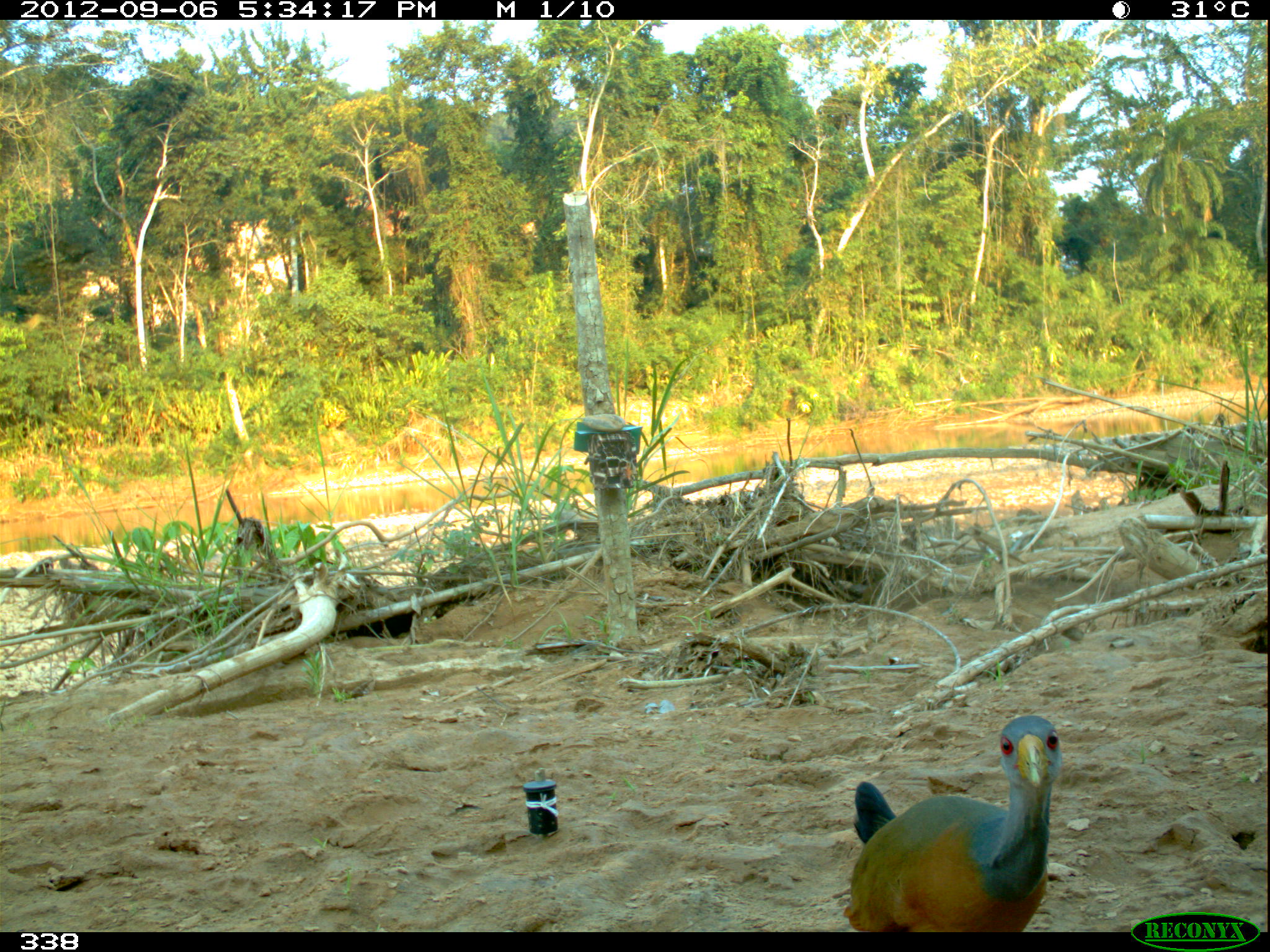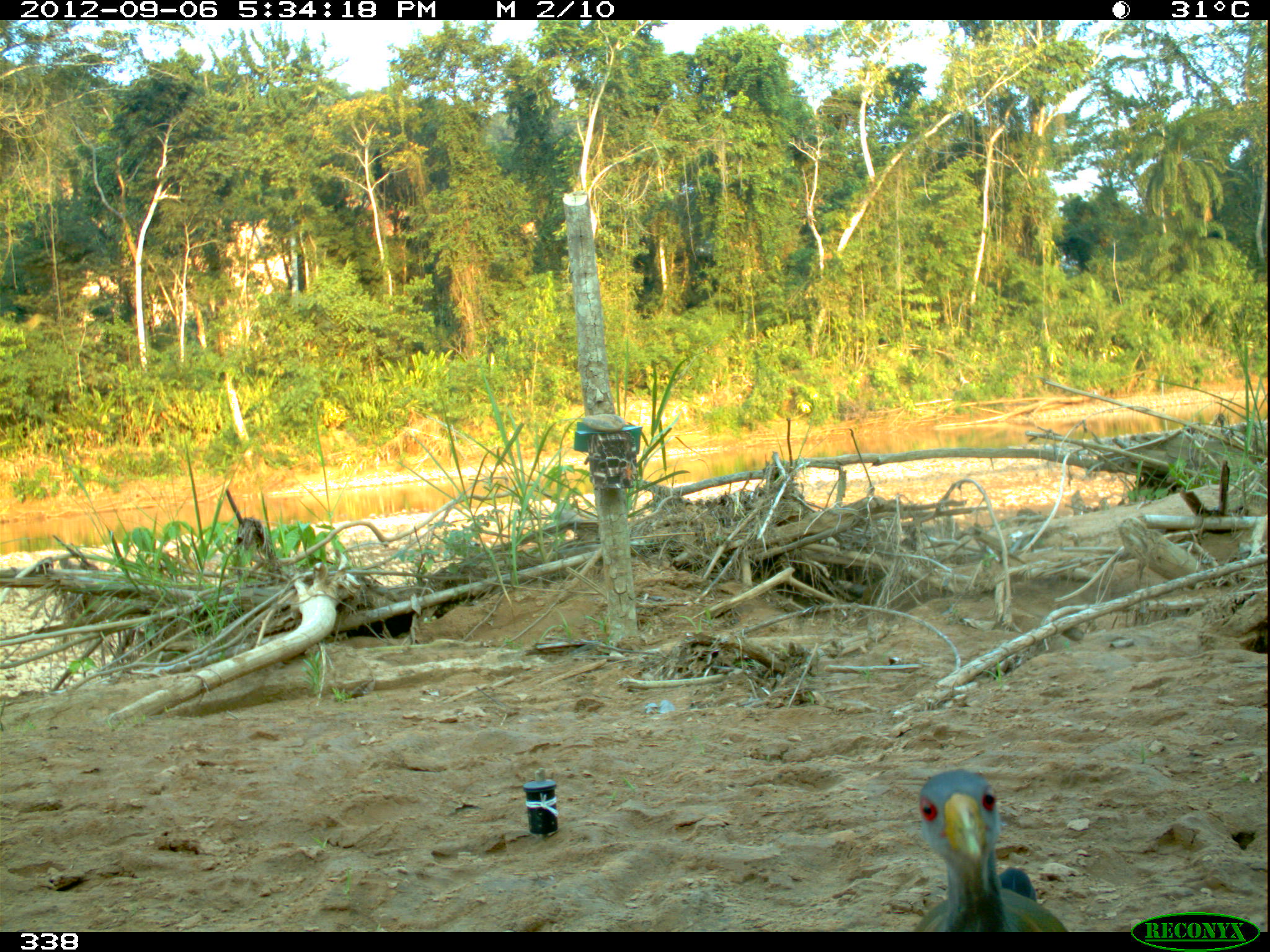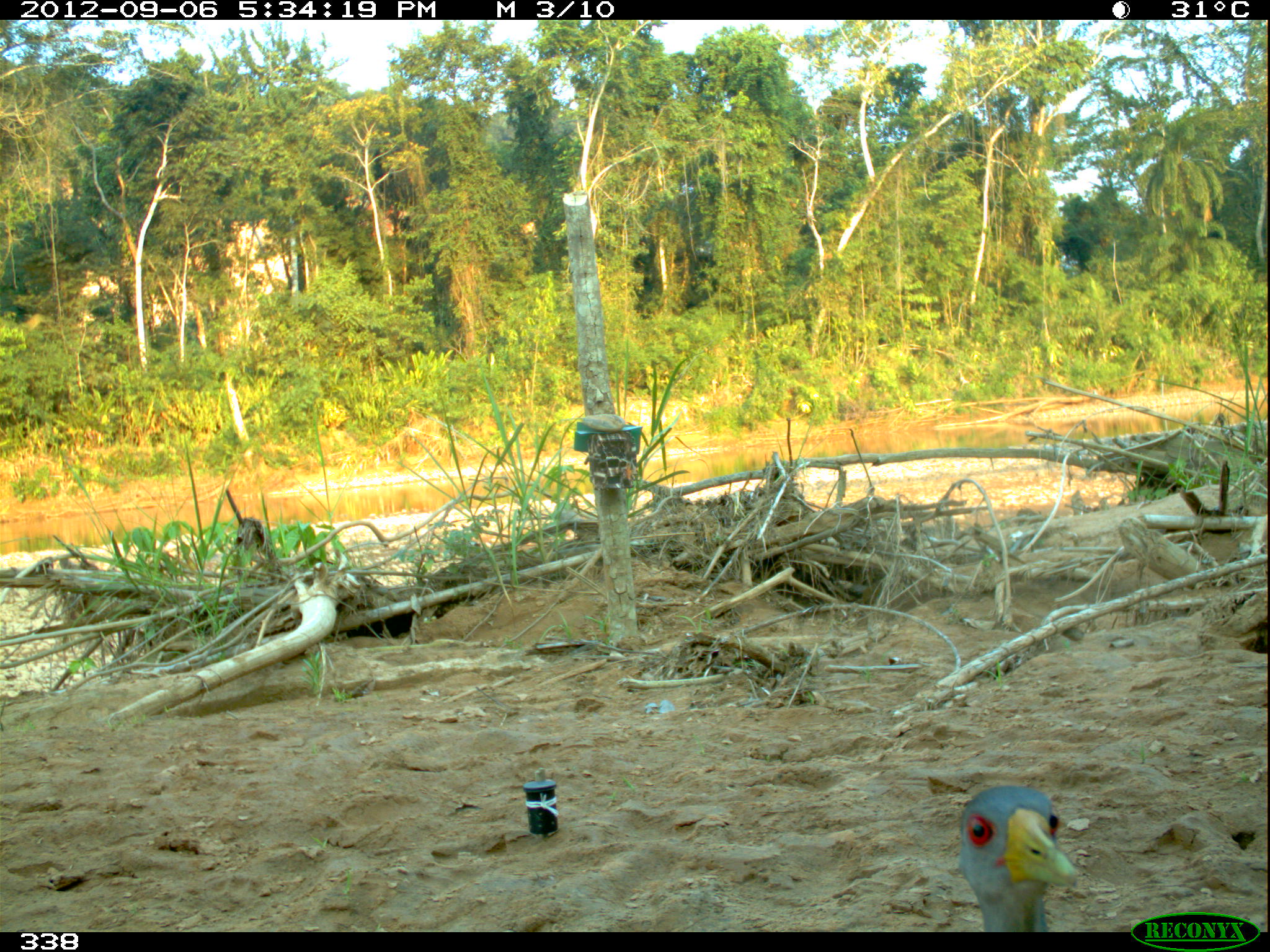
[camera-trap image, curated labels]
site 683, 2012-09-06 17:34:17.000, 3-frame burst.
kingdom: Animalia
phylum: Chordata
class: Aves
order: Gruiformes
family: Rallidae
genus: Aramides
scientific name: Aramides cajaneus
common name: gray-cowled wood-rail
Aramides cajaneus (gray-cowled wood-rail).